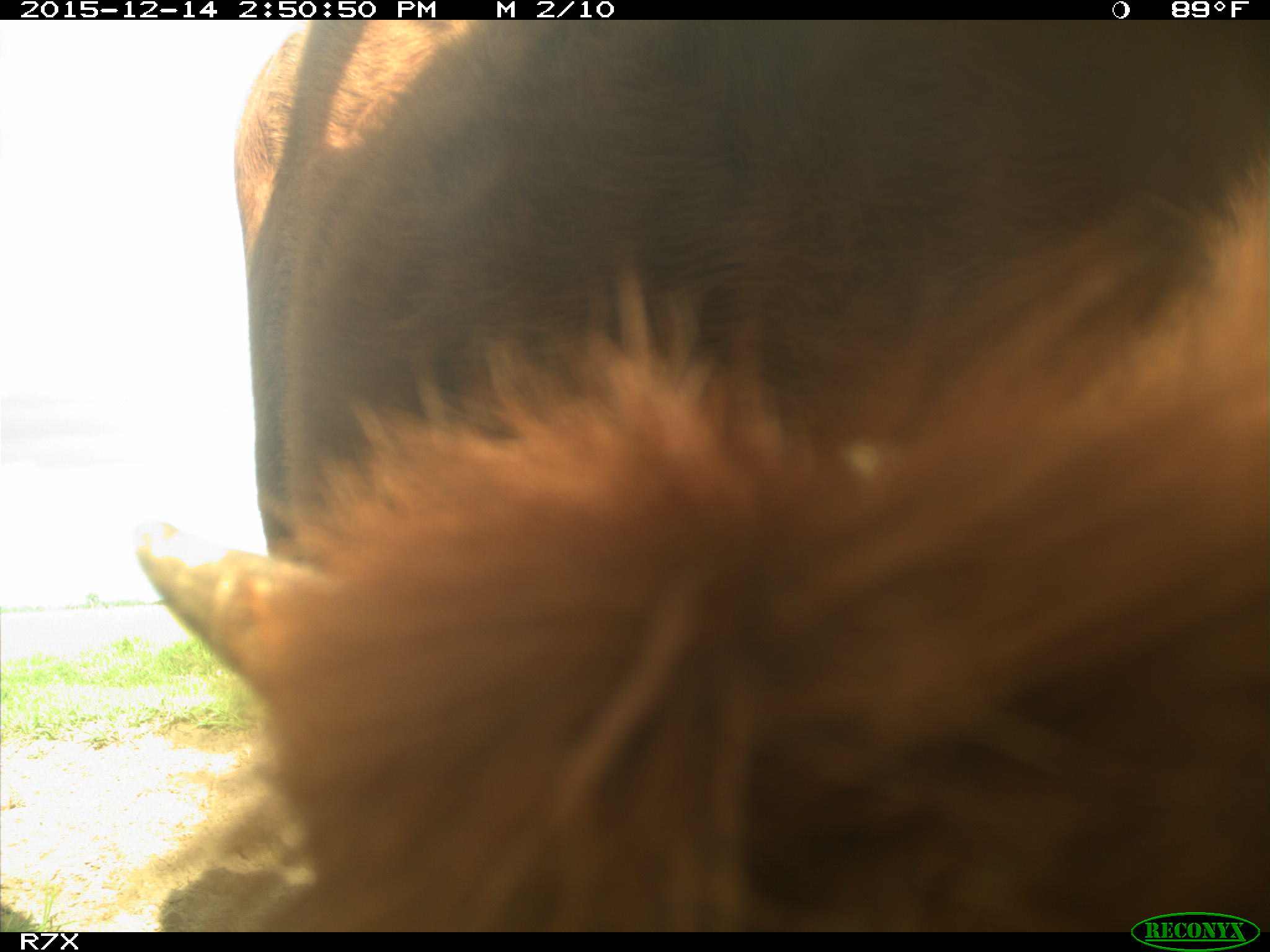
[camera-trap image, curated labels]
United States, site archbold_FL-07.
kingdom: Animalia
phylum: Chordata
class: Mammalia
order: Artiodactyla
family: Bovidae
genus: Bos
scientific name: Bos taurus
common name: domestic cow